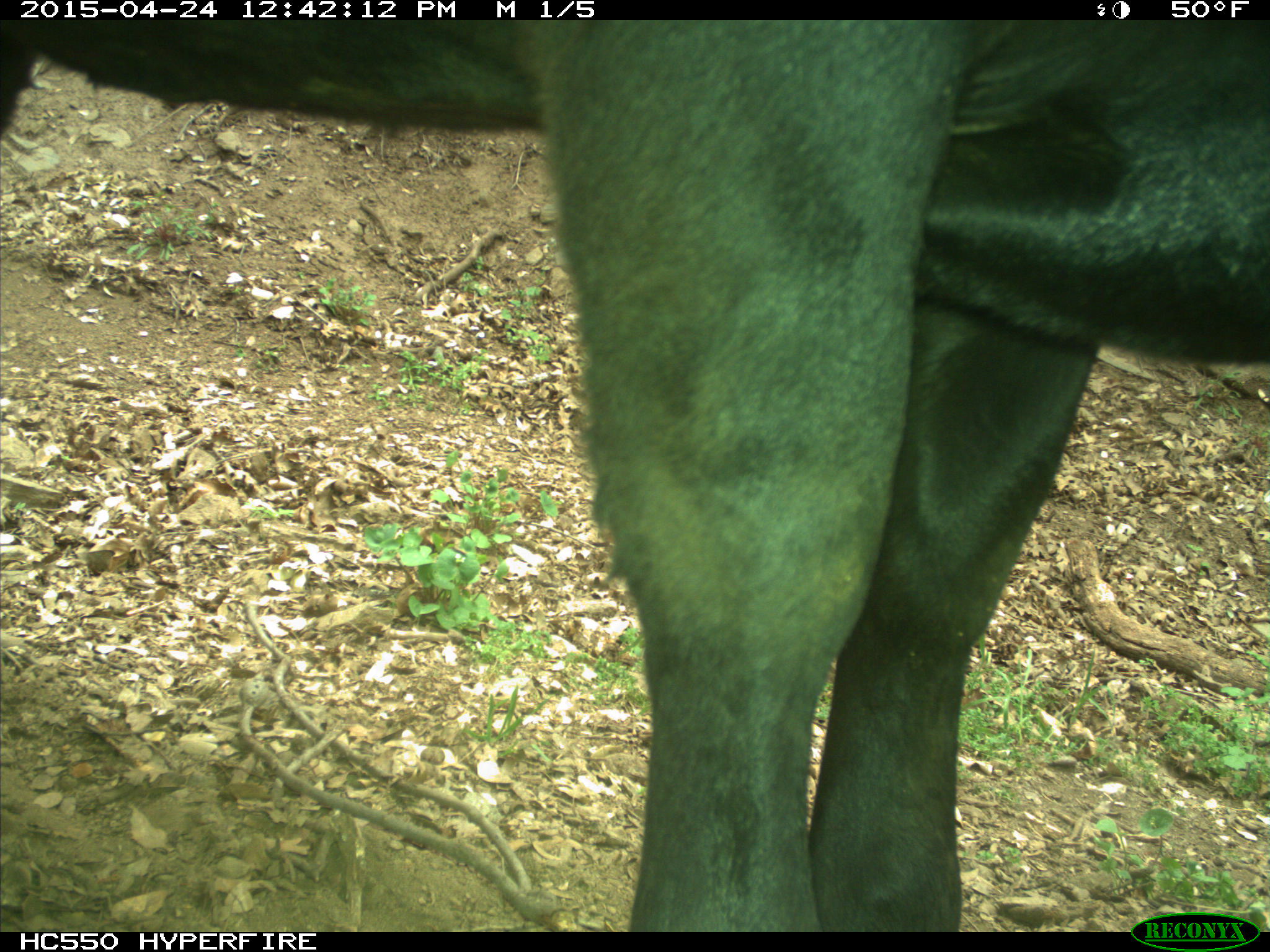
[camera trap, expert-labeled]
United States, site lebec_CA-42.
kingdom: Animalia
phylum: Chordata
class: Mammalia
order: Artiodactyla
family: Bovidae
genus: Bos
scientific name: Bos taurus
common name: domestic cow